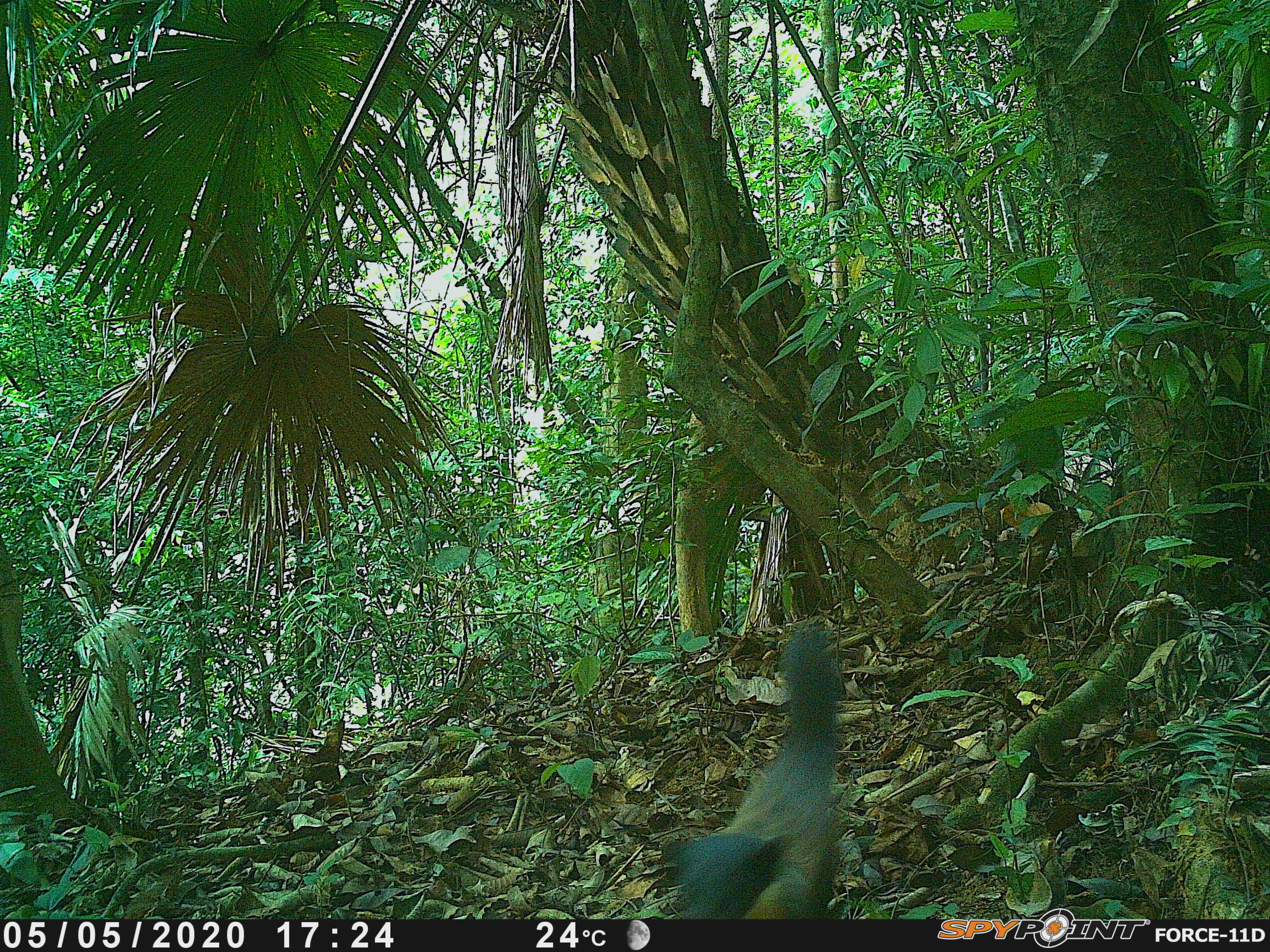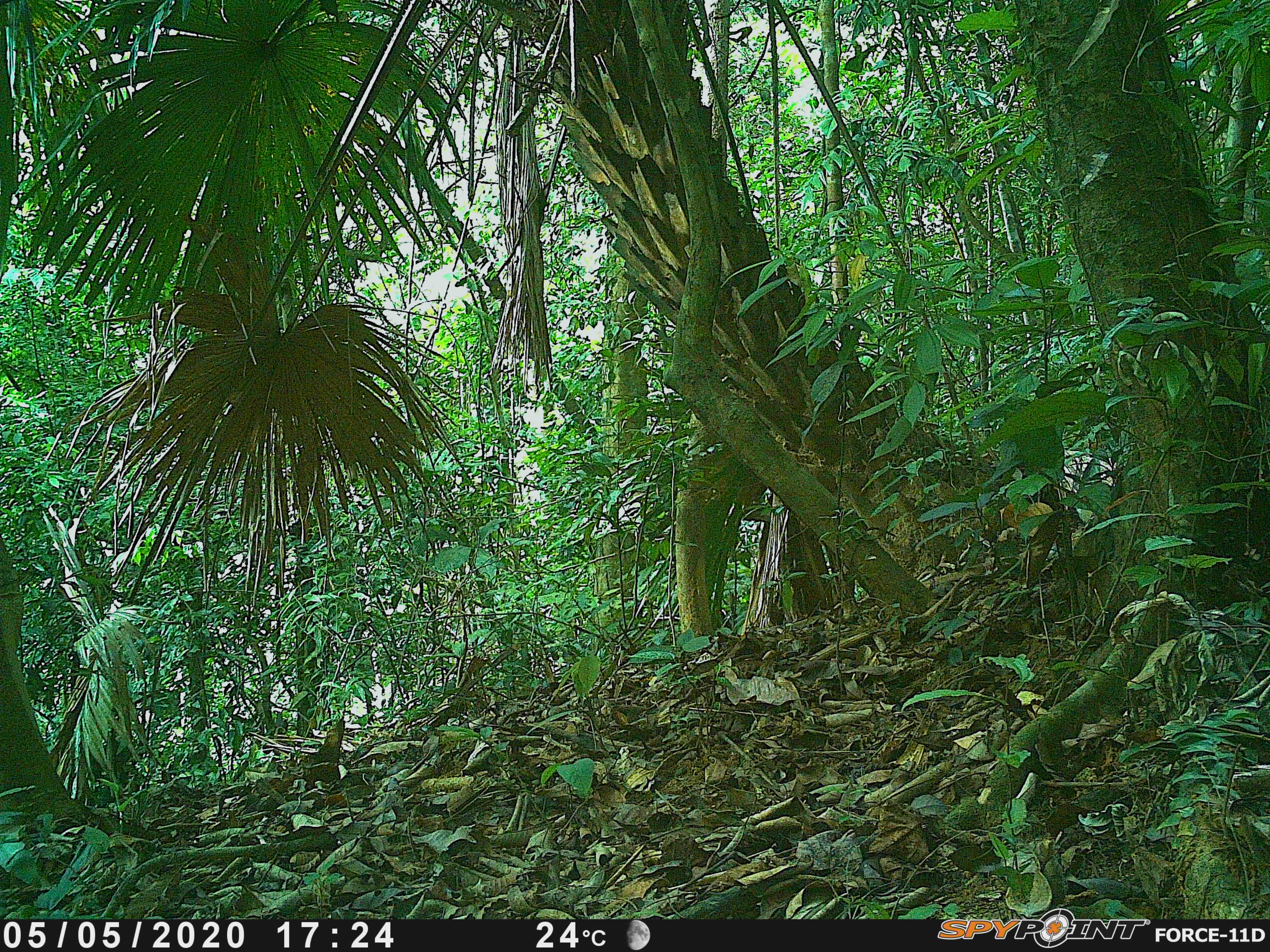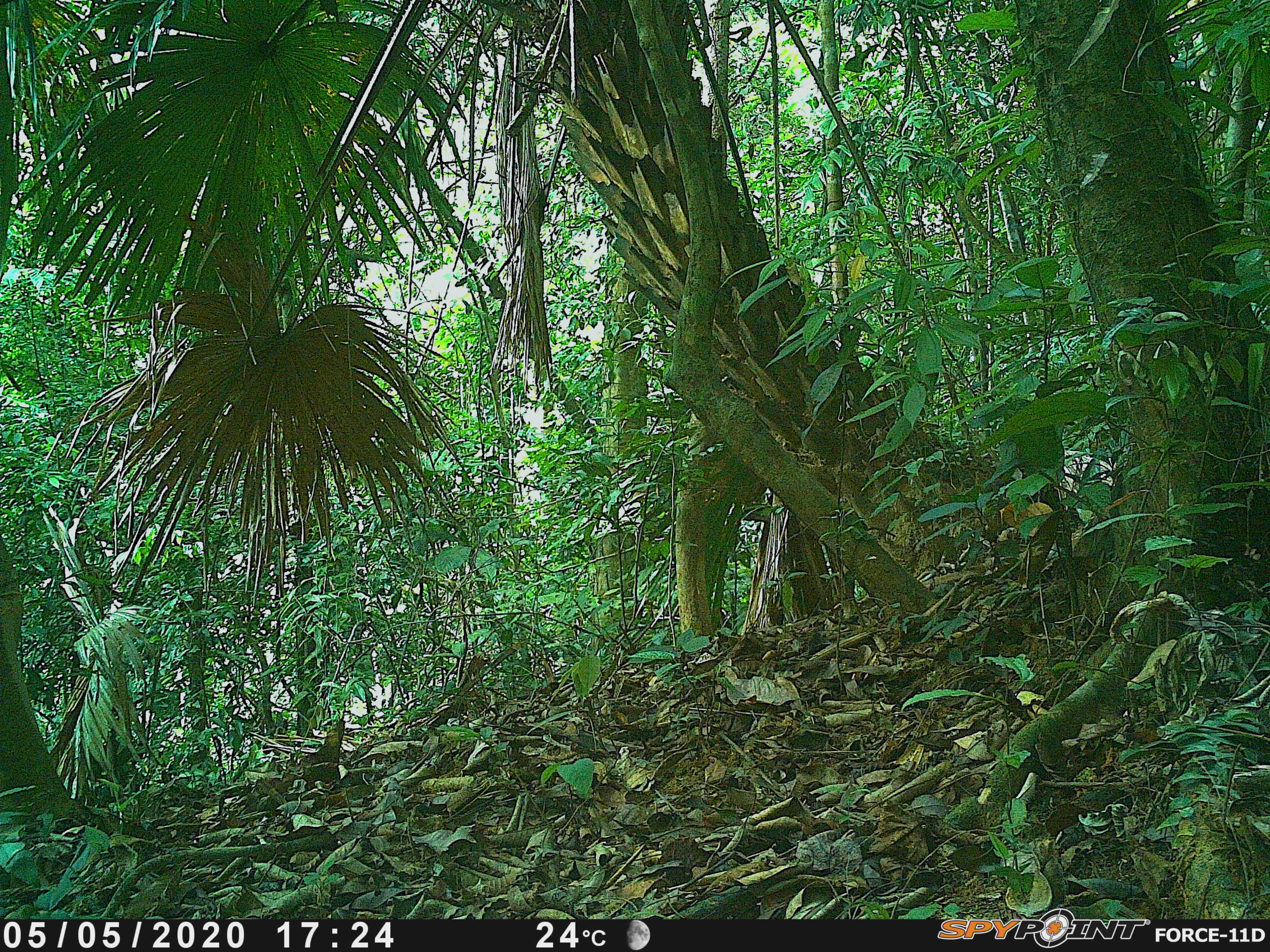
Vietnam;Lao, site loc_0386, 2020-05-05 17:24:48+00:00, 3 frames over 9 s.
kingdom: Animalia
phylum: Chordata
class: Mammalia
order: Carnivora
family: Mustelidae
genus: Martes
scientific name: Martes flavigula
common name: yellow-throated marten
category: yellow throated marten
Yellow throated marten (yellow-throated marten) (Martes flavigula). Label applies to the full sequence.